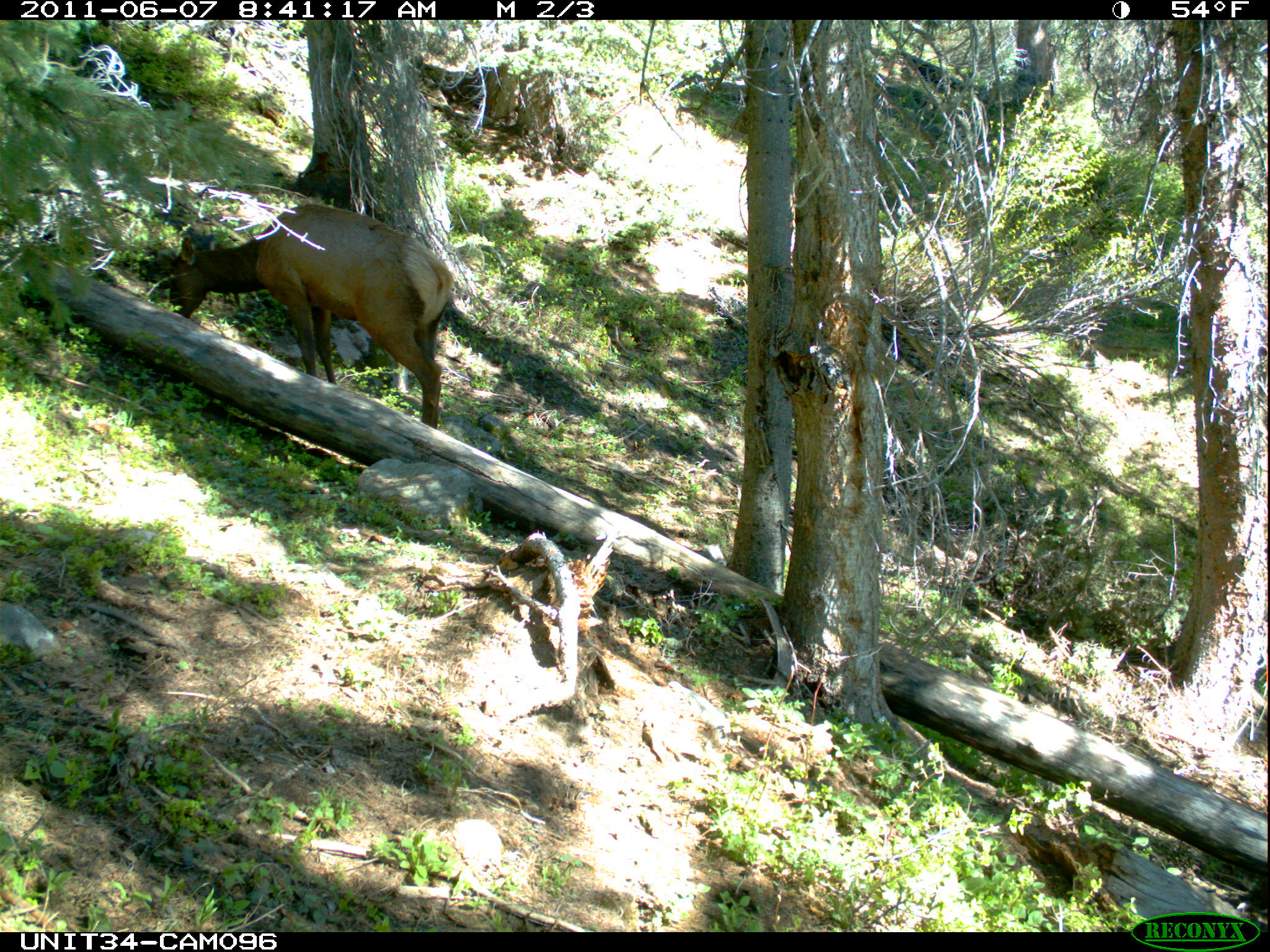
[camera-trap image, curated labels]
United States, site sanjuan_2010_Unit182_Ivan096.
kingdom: Animalia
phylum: Chordata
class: Mammalia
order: Artiodactyla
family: Cervidae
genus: Cervus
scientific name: Cervus elaphus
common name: red deer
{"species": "Cervus elaphus (red deer)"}